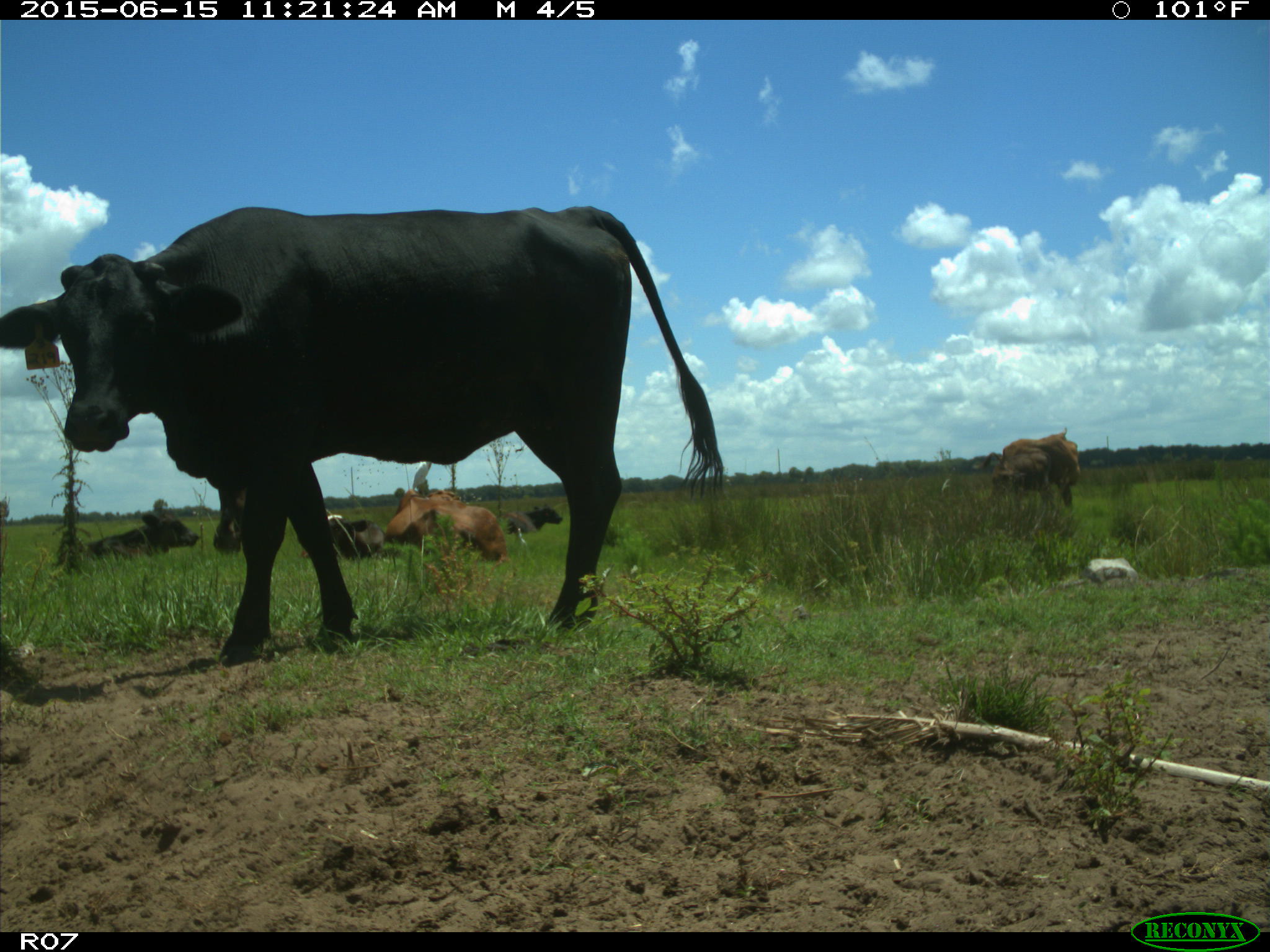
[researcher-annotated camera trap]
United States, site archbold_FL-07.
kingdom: Animalia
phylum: Chordata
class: Mammalia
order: Artiodactyla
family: Bovidae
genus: Bos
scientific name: Bos taurus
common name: domestic cow